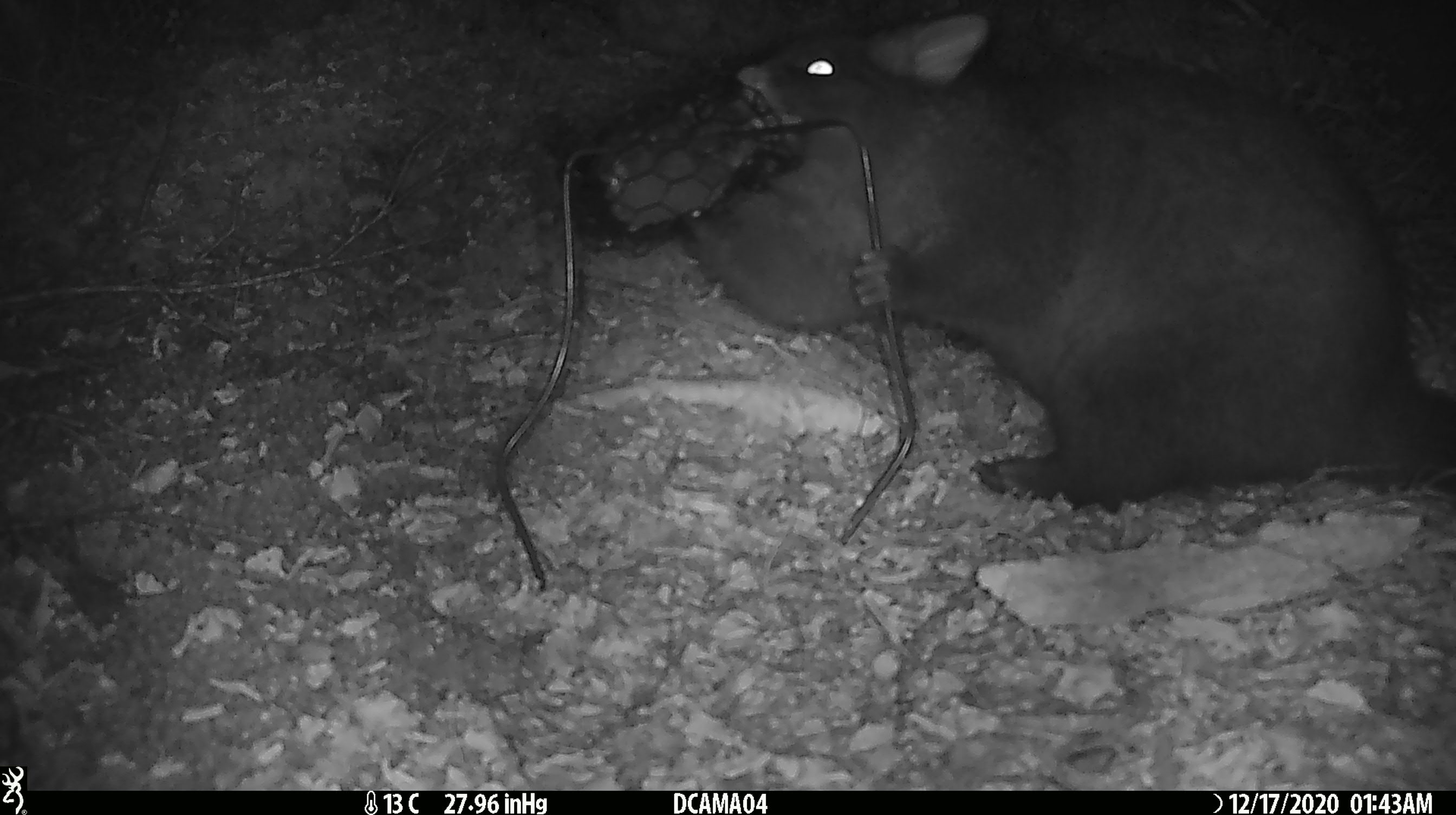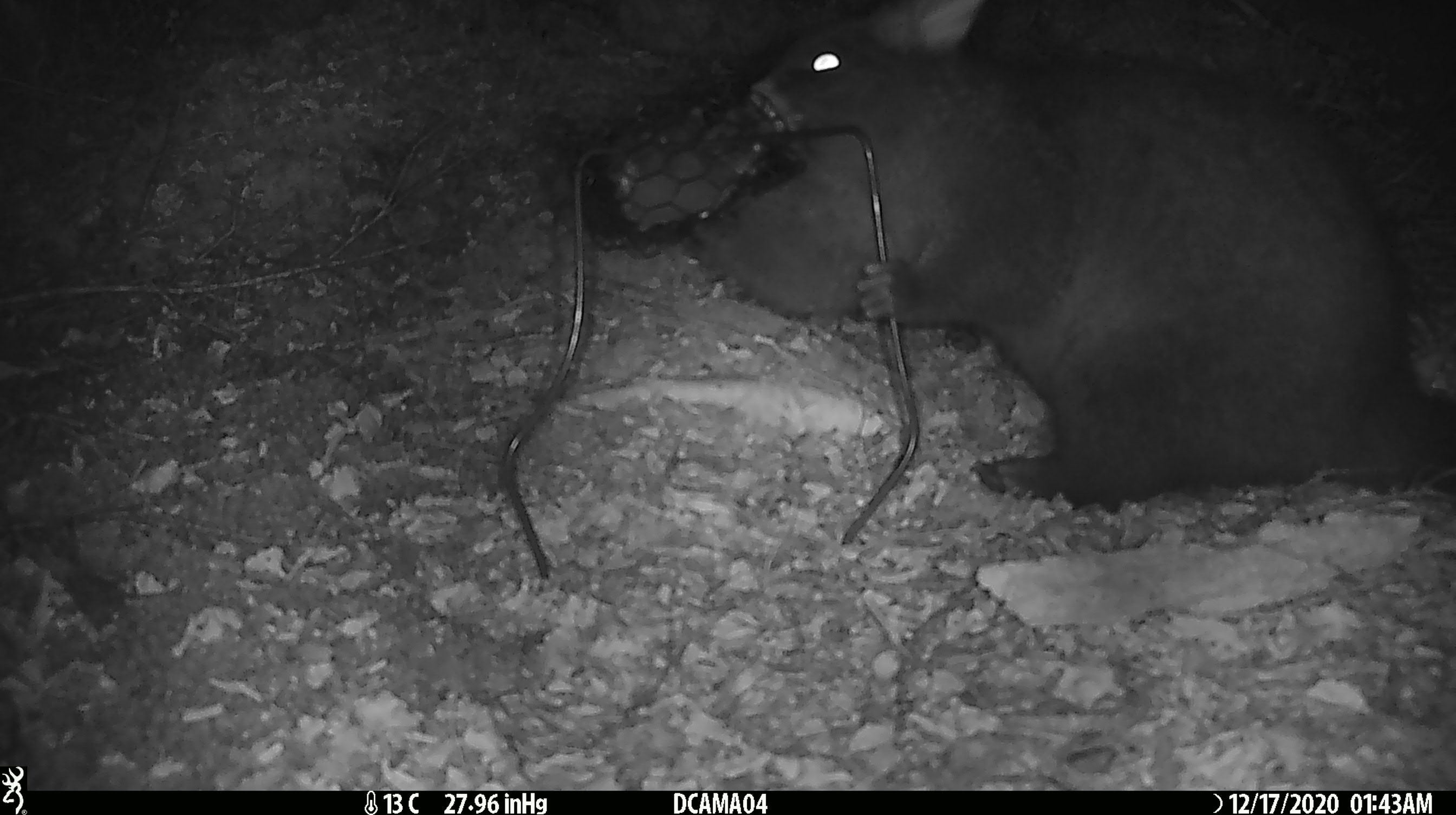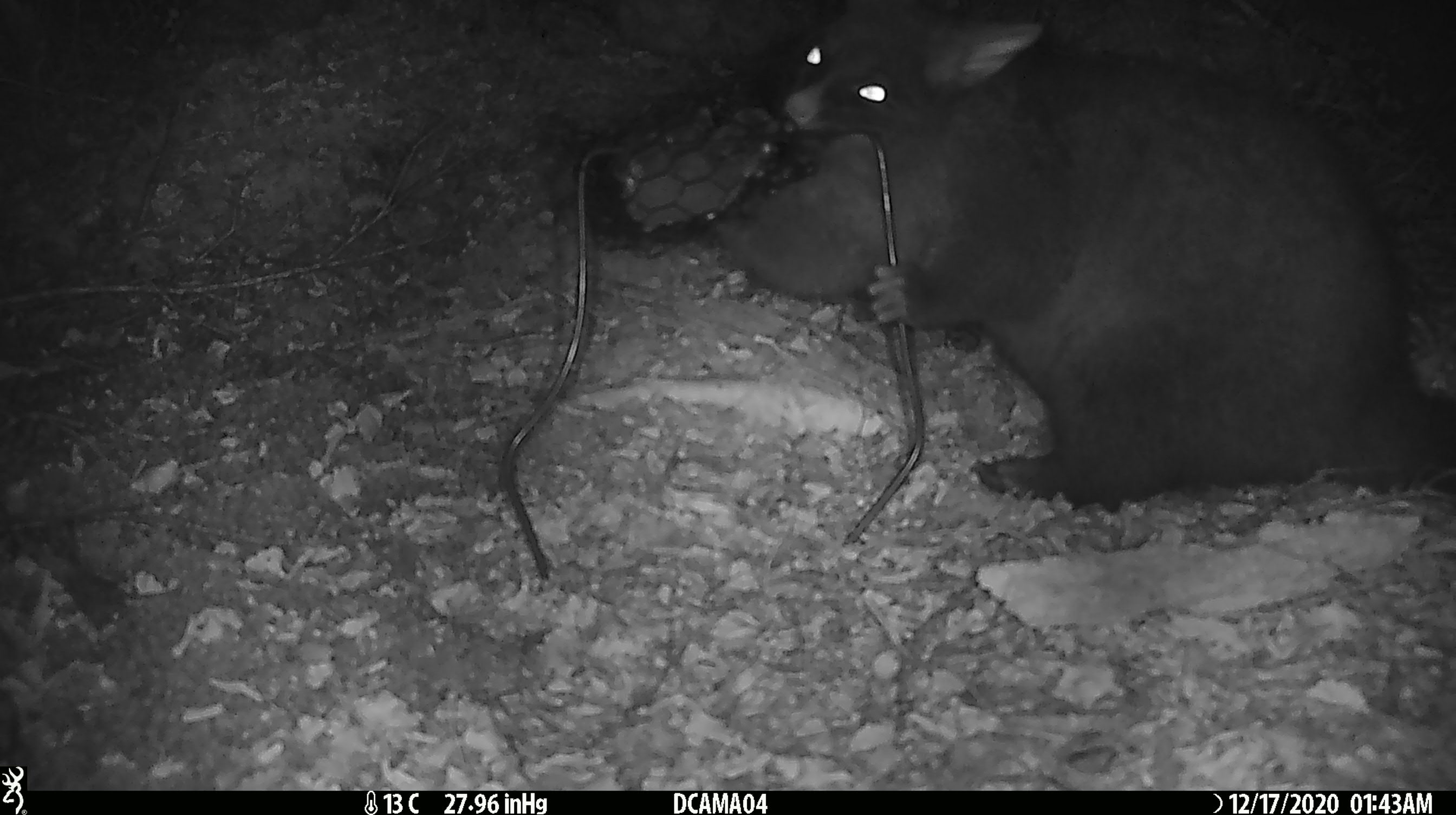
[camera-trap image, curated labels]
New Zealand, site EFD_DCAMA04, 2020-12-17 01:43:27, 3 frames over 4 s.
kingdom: Animalia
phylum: Chordata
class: Mammalia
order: Diprotodontia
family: Phalangeridae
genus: Trichosurus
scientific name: Trichosurus vulpecula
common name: common brushtail possum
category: possum